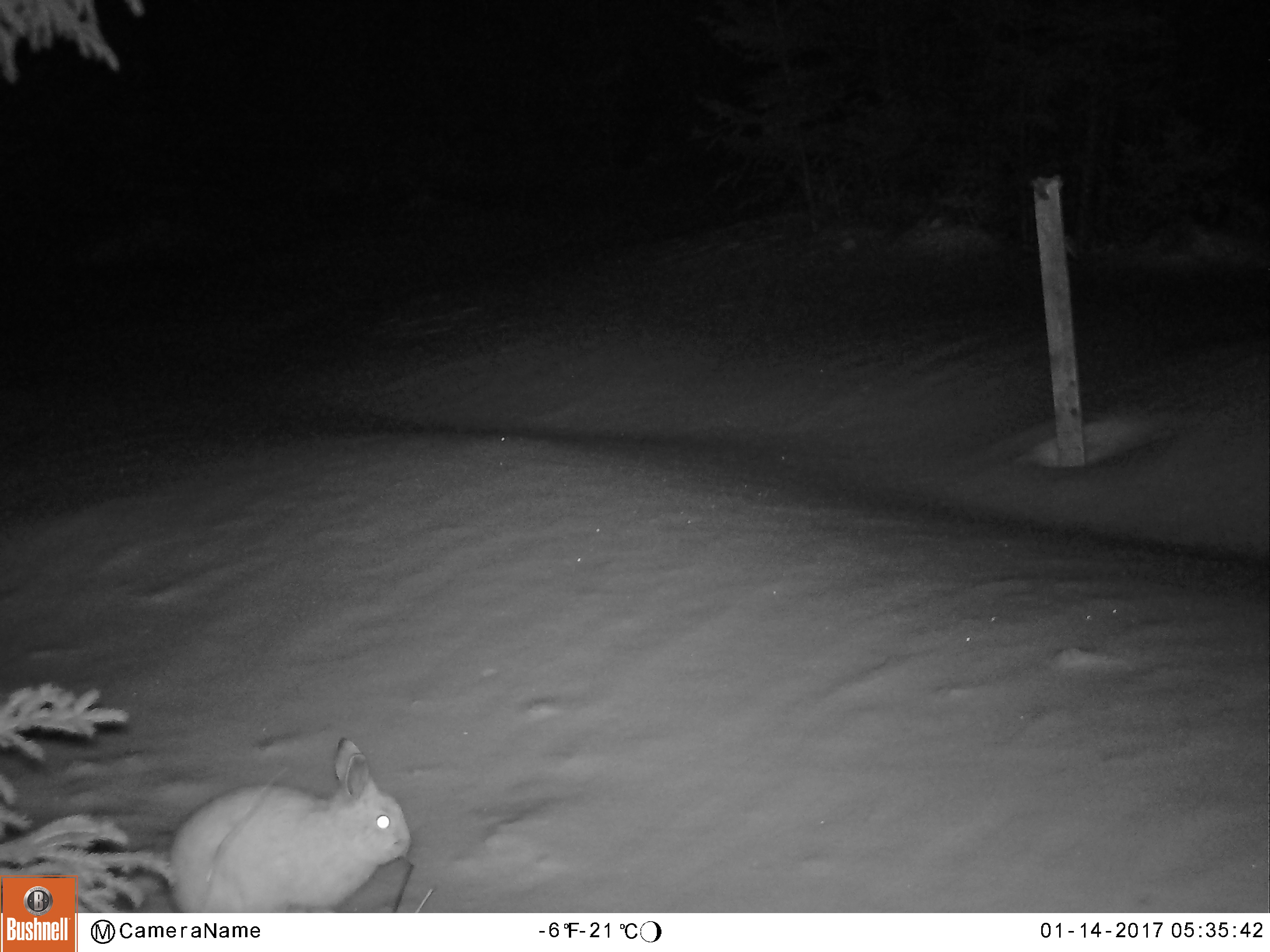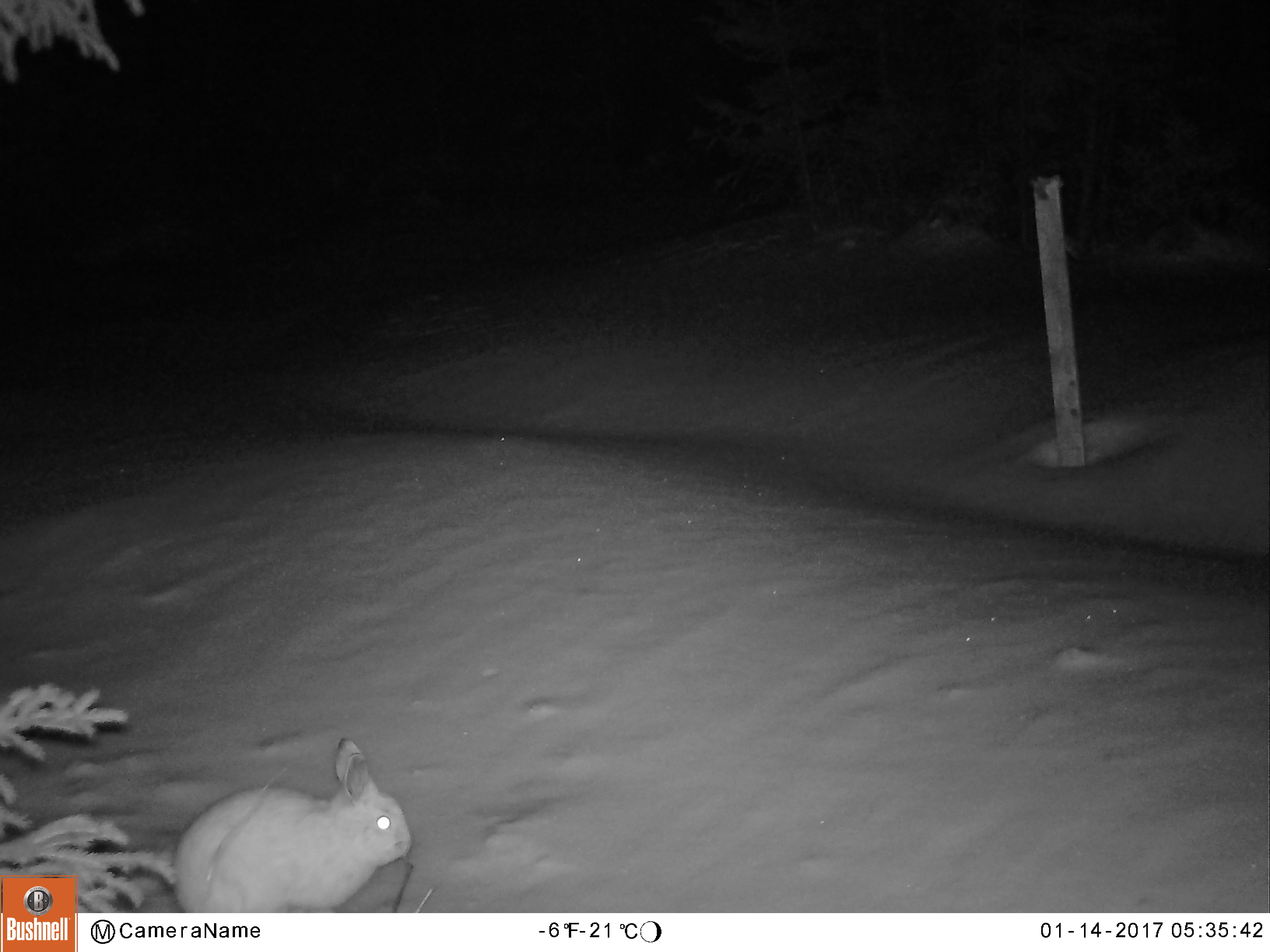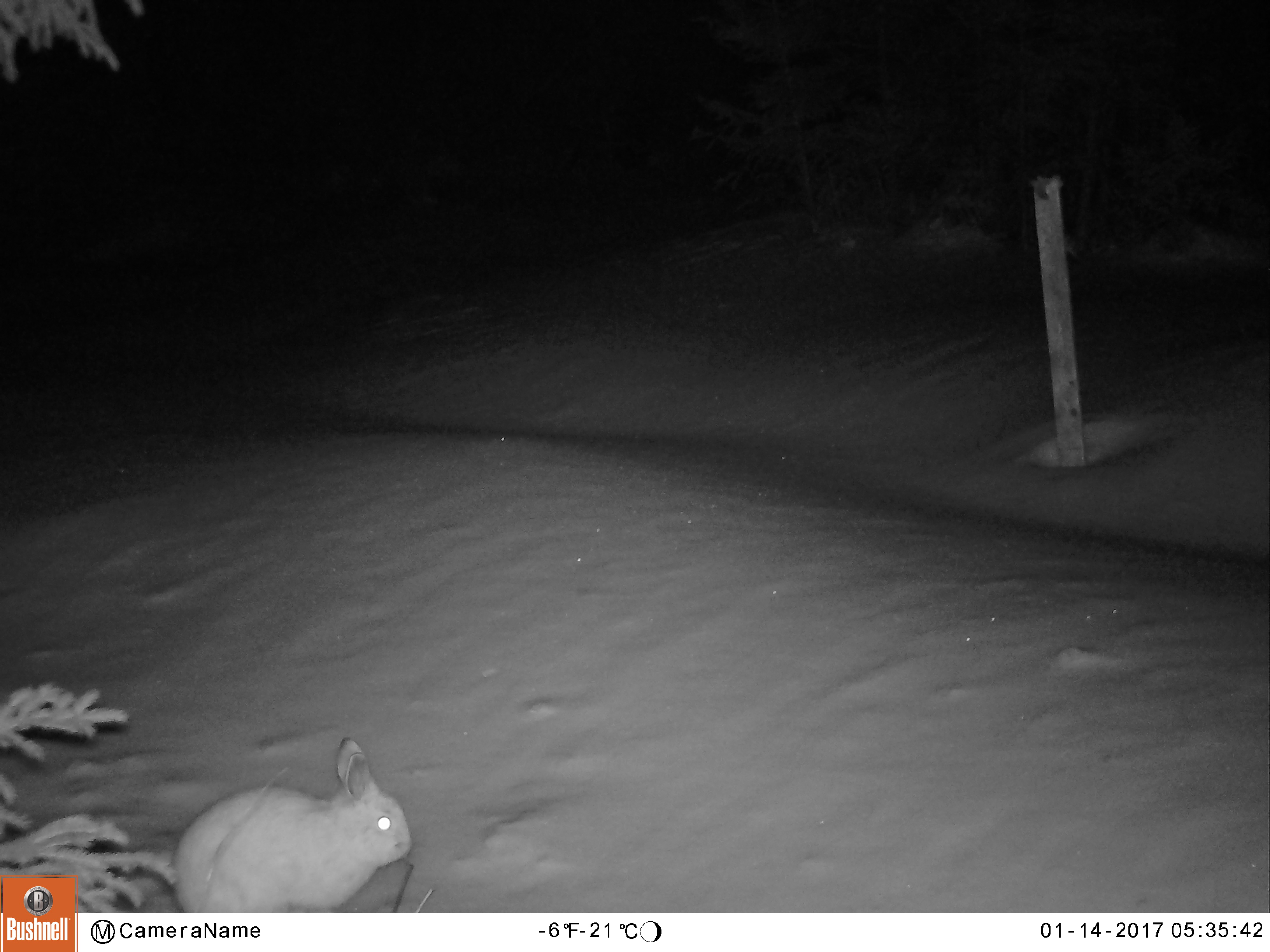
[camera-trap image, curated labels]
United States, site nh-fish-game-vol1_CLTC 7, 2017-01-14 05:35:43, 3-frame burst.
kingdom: Animalia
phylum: Chordata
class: Mammalia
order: Lagomorpha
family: Leporidae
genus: Lepus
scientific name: Lepus americanus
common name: snowshoe hare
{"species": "snowshoe hare (Lepus americanus)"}